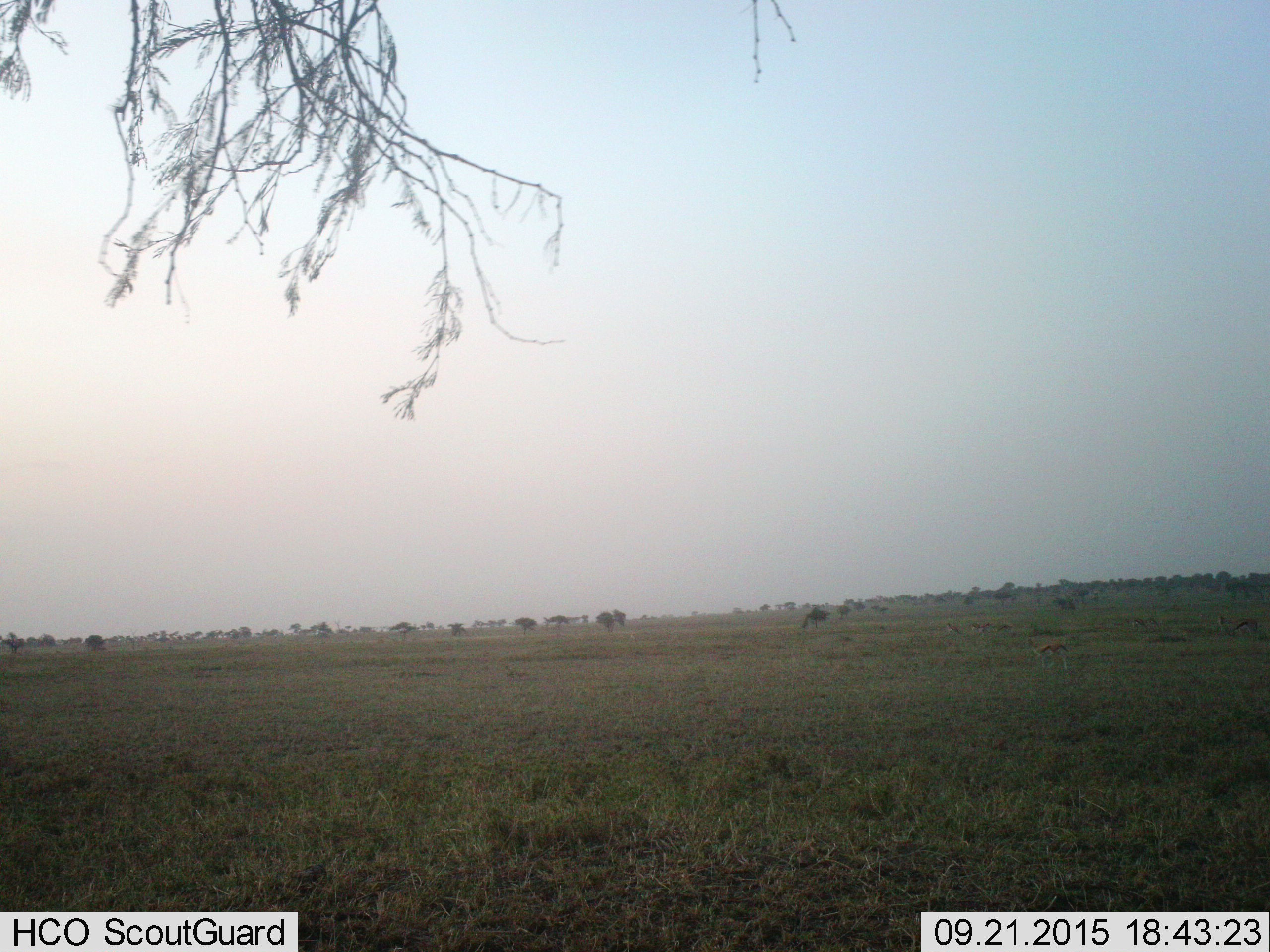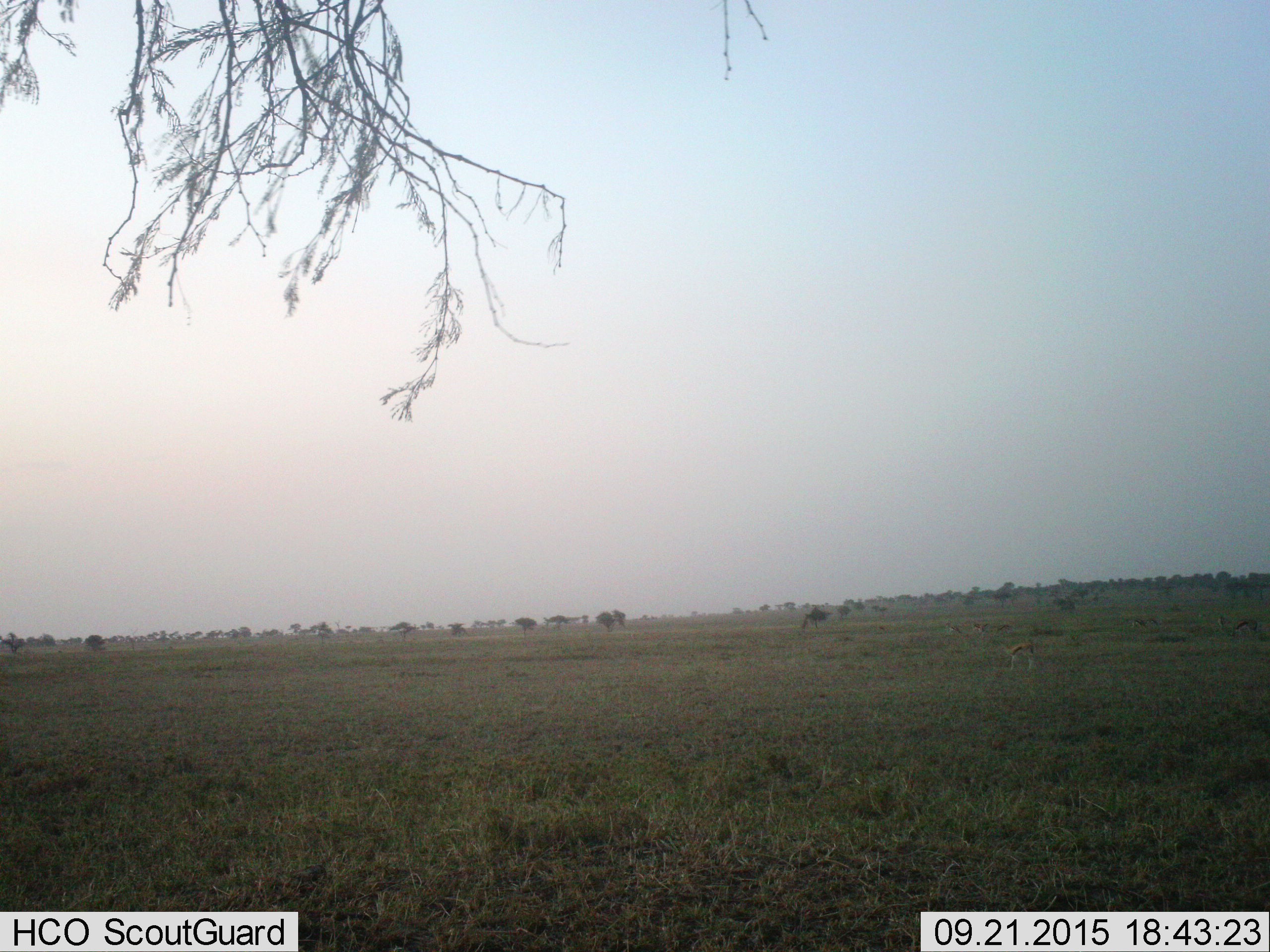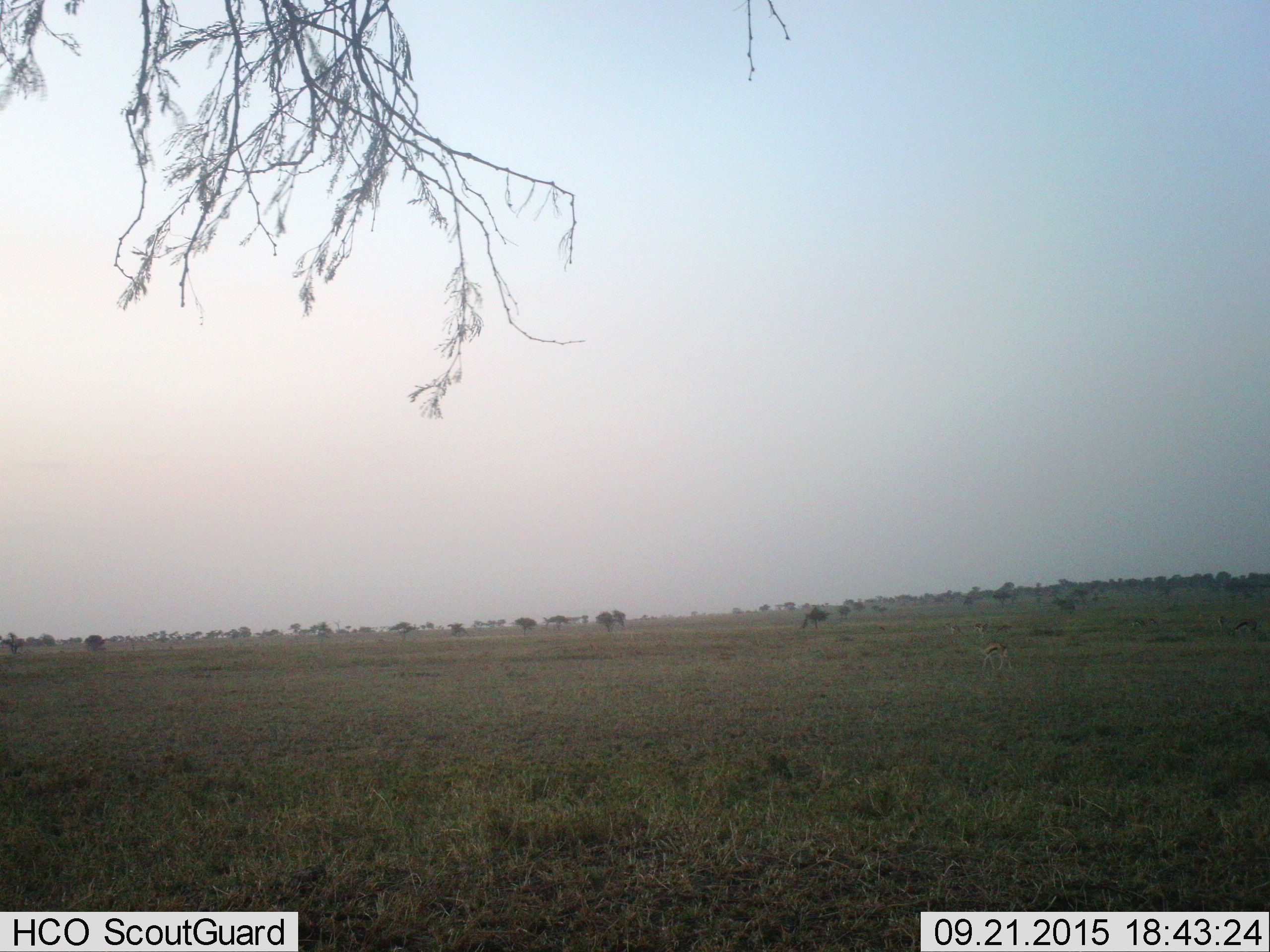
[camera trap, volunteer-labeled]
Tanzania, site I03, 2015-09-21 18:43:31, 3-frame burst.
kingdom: Animalia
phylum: Chordata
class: Mammalia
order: Artiodactyla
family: Bovidae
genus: Eudorcas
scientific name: Eudorcas thomsonii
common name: thomson's gazelle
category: gazellethomsons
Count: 6.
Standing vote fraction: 40%.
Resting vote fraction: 0%.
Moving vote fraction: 80%.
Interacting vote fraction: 0%.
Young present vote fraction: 0%.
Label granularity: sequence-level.